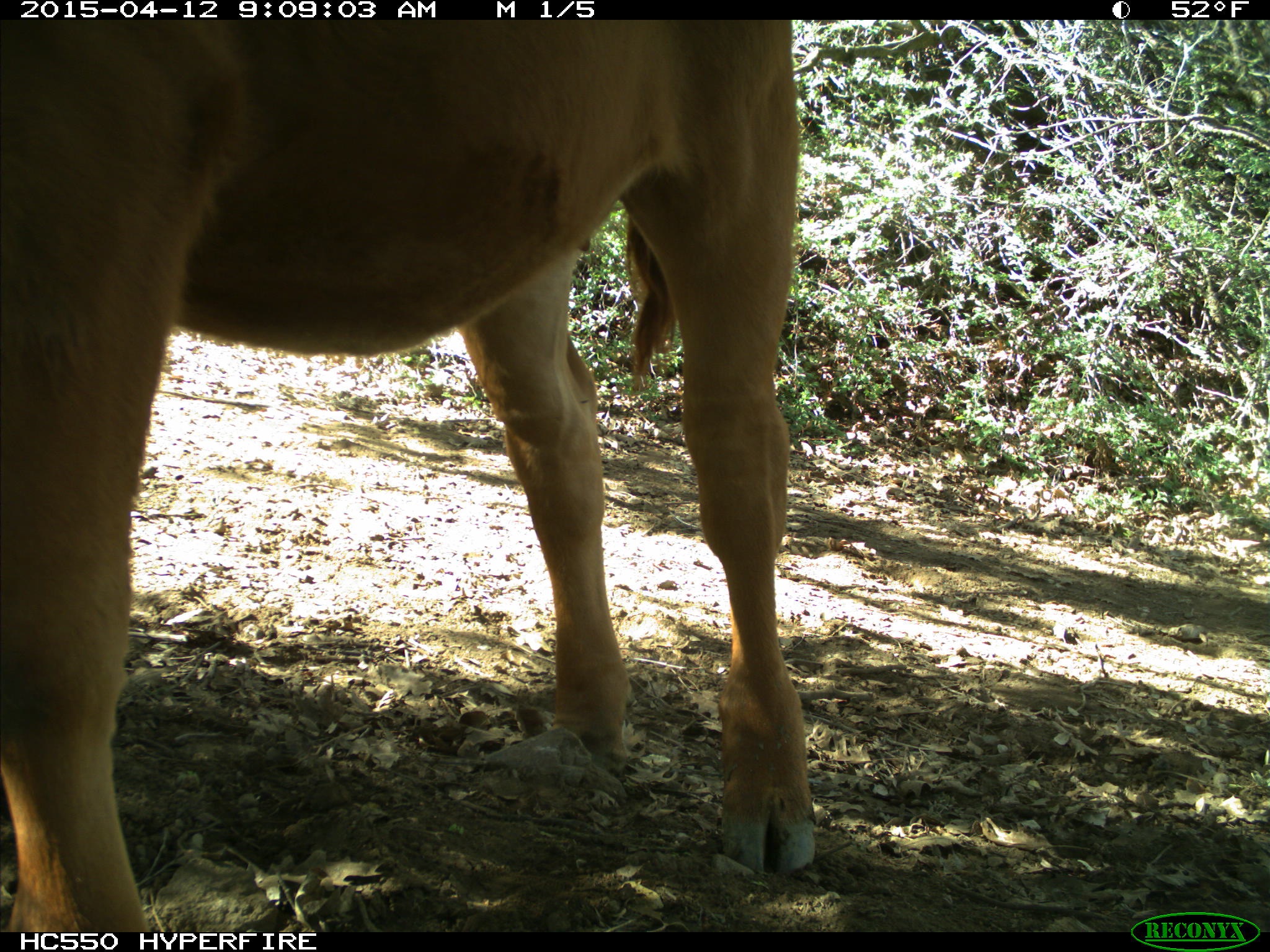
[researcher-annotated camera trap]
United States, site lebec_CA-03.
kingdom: Animalia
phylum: Chordata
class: Mammalia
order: Artiodactyla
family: Bovidae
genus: Bos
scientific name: Bos taurus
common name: domestic cow